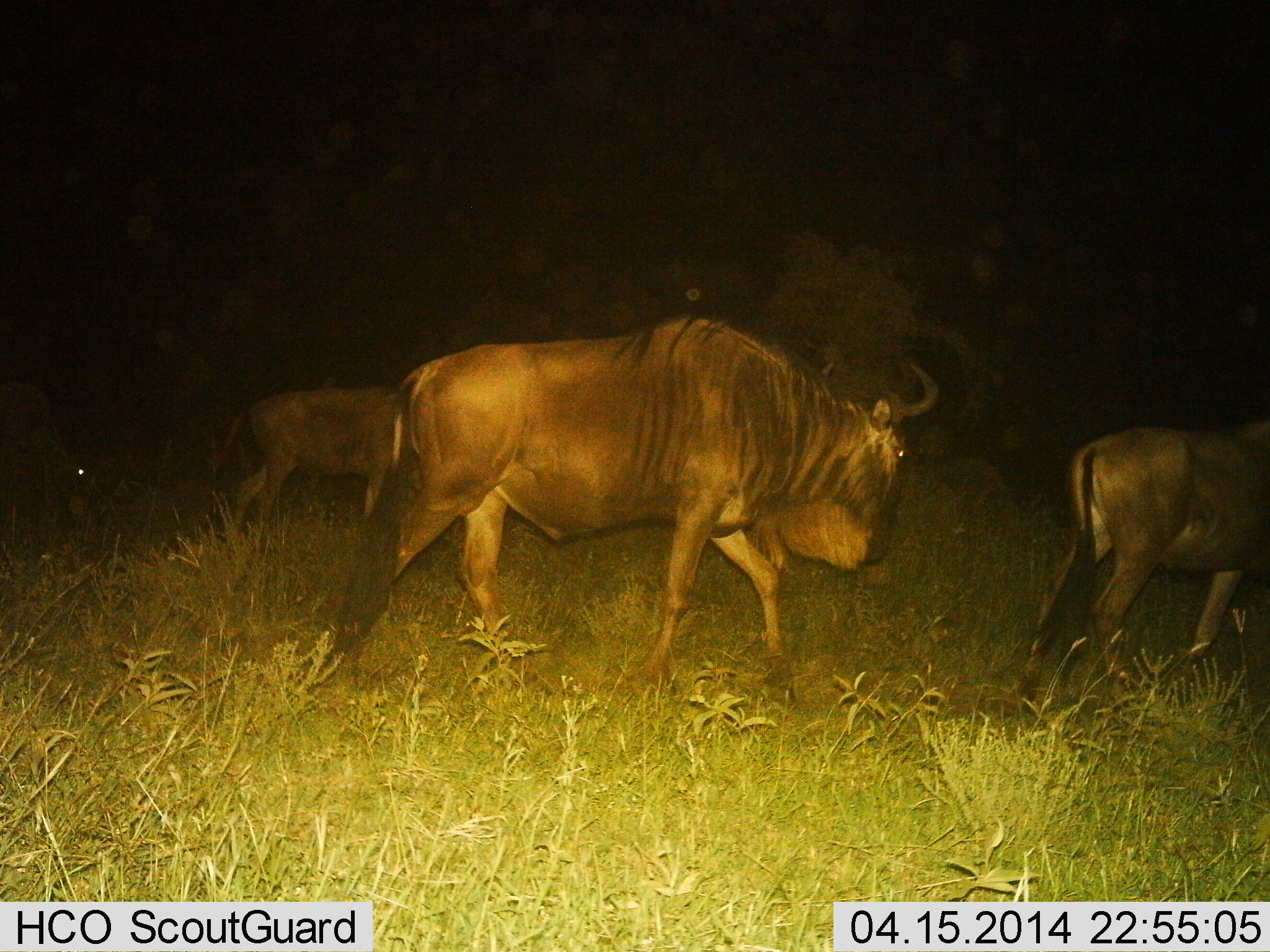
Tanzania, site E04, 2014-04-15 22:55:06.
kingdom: Animalia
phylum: Chordata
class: Mammalia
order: Artiodactyla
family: Bovidae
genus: Connochaetes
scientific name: Connochaetes taurinus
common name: blue wildebeest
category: wildebeest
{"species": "wildebeest (blue wildebeest) (Connochaetes taurinus)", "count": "3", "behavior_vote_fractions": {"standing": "0%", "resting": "0%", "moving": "100%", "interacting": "0%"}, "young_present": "10%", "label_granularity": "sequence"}